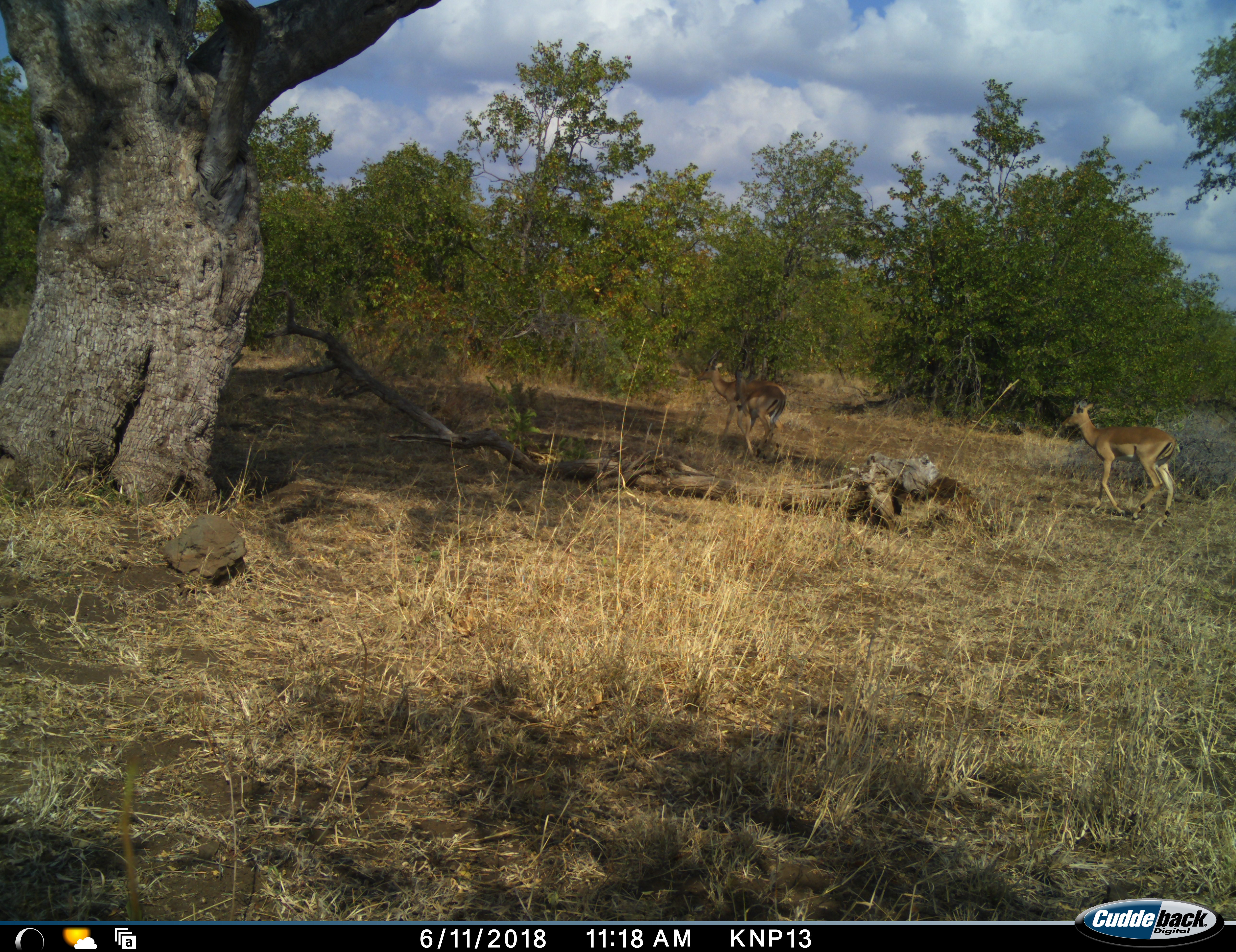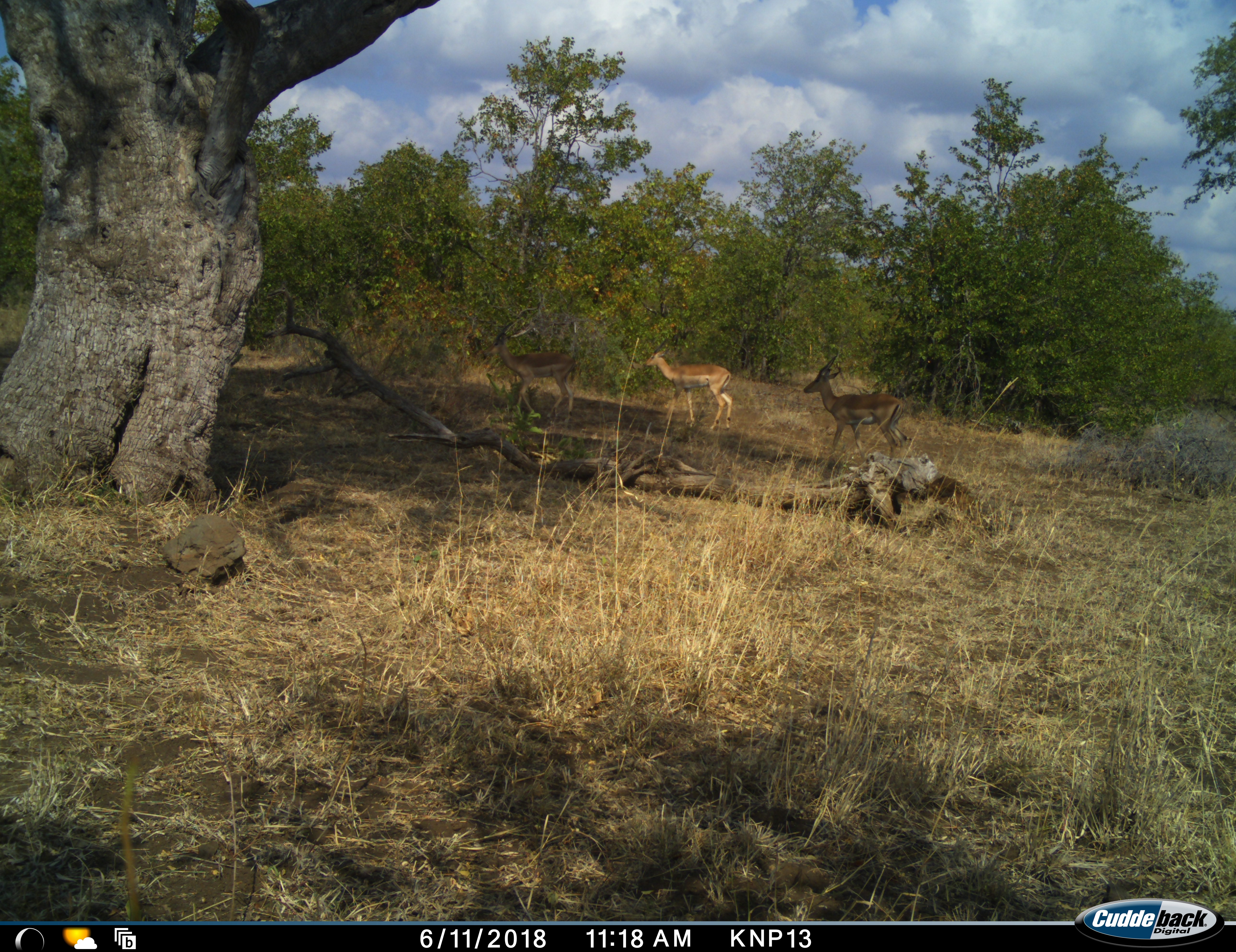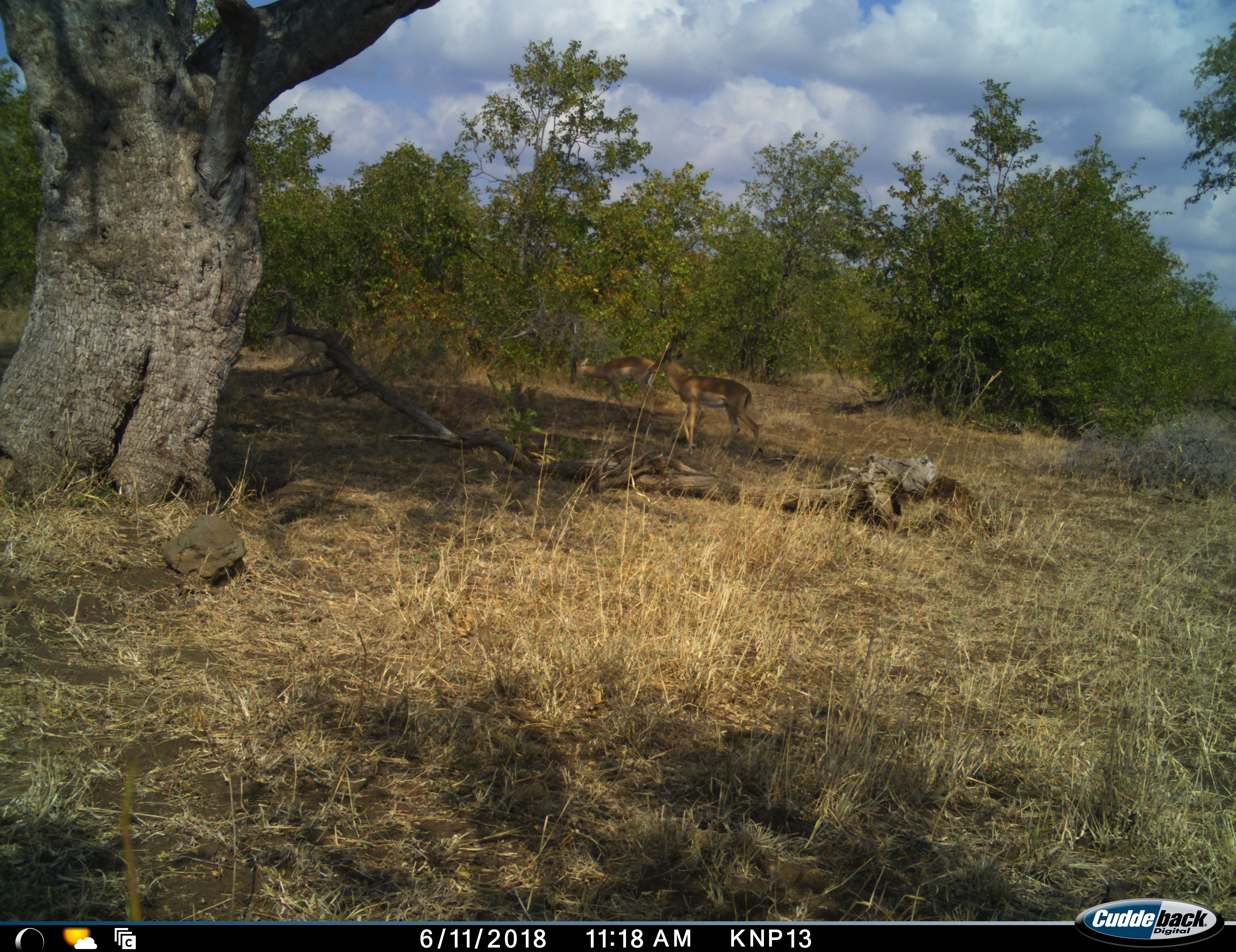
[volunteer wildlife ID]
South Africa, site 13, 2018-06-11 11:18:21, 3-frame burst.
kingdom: Animalia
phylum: Chordata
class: Mammalia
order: Artiodactyla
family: Bovidae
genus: Aepyceros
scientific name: Aepyceros melampus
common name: impala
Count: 3.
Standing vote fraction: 10%.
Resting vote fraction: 0%.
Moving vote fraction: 100%.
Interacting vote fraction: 10%.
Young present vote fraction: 0%.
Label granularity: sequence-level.